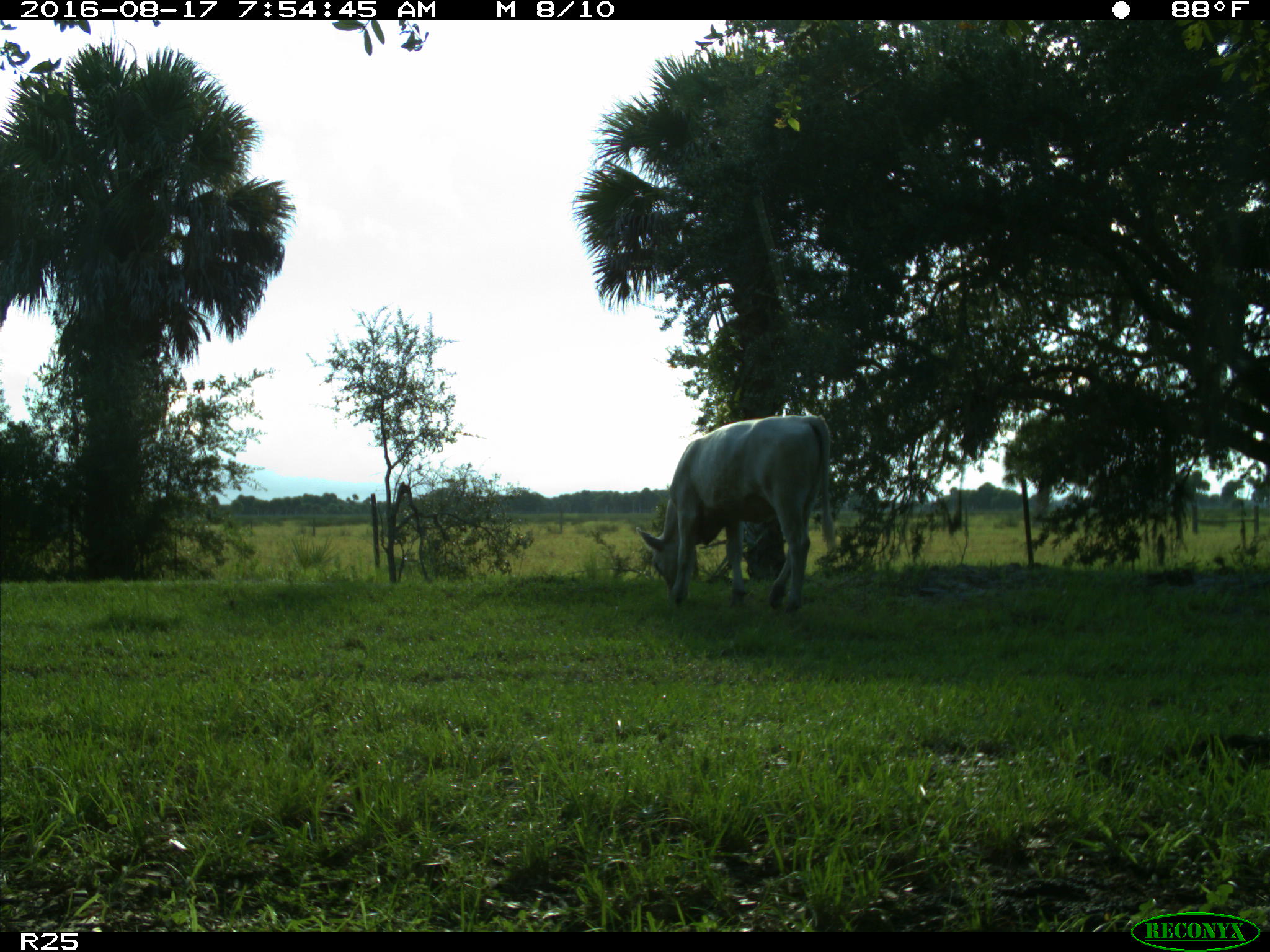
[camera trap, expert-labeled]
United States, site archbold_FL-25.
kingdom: Animalia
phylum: Chordata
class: Mammalia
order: Artiodactyla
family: Bovidae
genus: Bos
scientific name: Bos taurus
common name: domestic cow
Bos taurus (domestic cow).